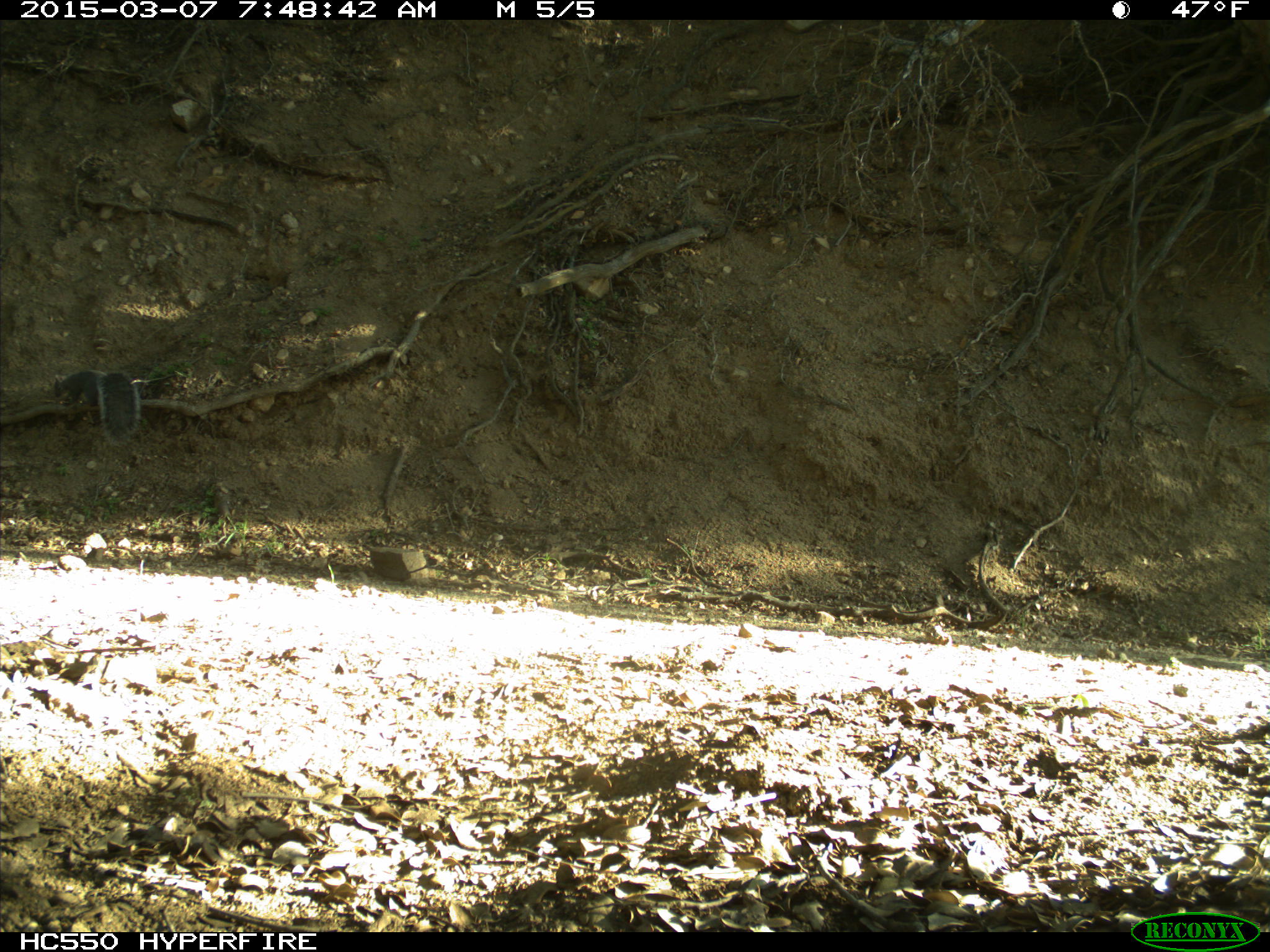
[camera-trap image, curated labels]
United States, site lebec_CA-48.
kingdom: Animalia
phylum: Chordata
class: Mammalia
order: Rodentia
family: Sciuridae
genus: Sciurus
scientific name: Sciurus carolinensis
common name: eastern gray squirrel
Sciurus carolinensis (eastern gray squirrel).